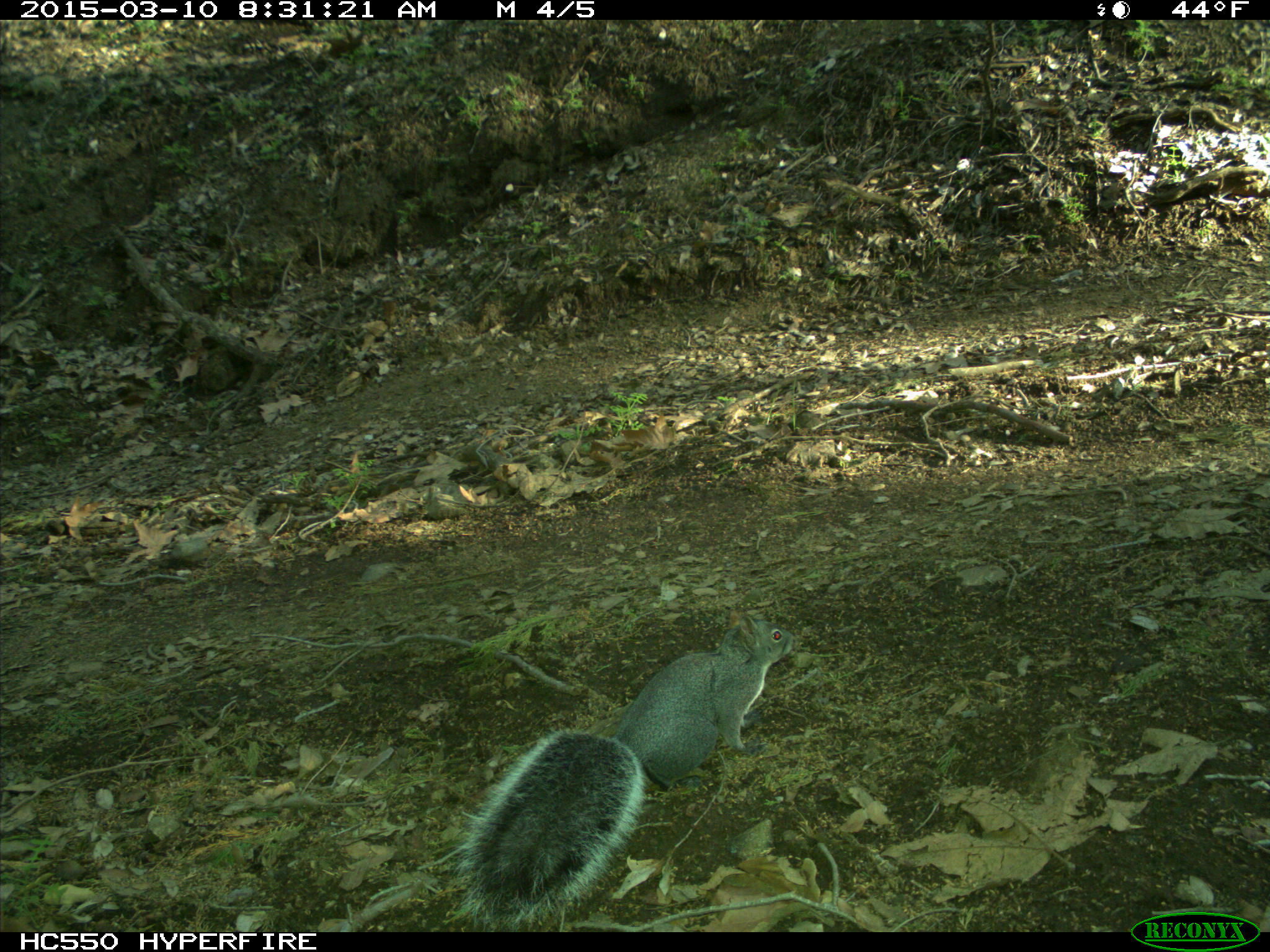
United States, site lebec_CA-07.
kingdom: Animalia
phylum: Chordata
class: Mammalia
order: Rodentia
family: Sciuridae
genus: Sciurus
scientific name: Sciurus carolinensis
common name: eastern gray squirrel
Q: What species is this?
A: Sciurus carolinensis (eastern gray squirrel).